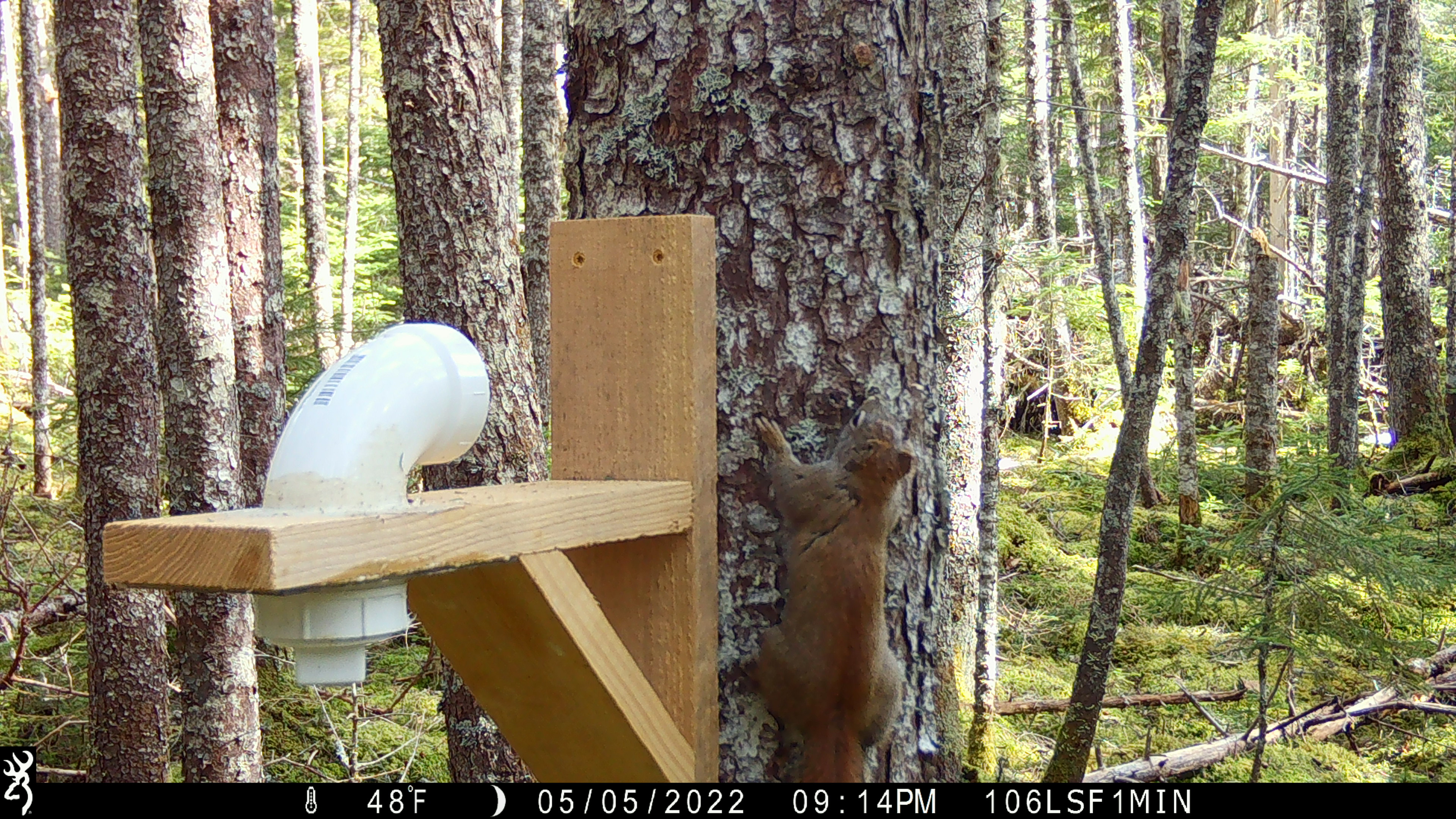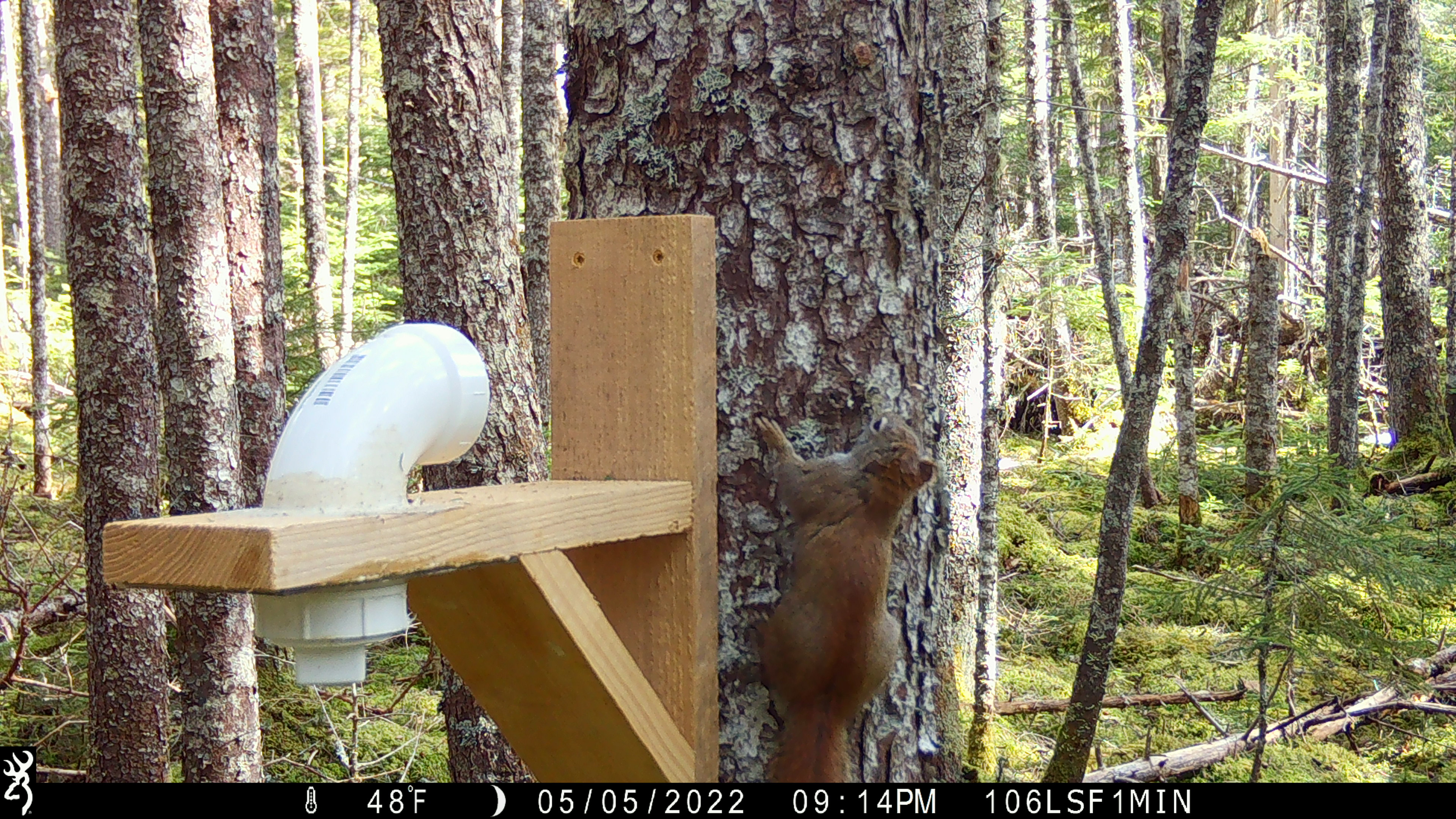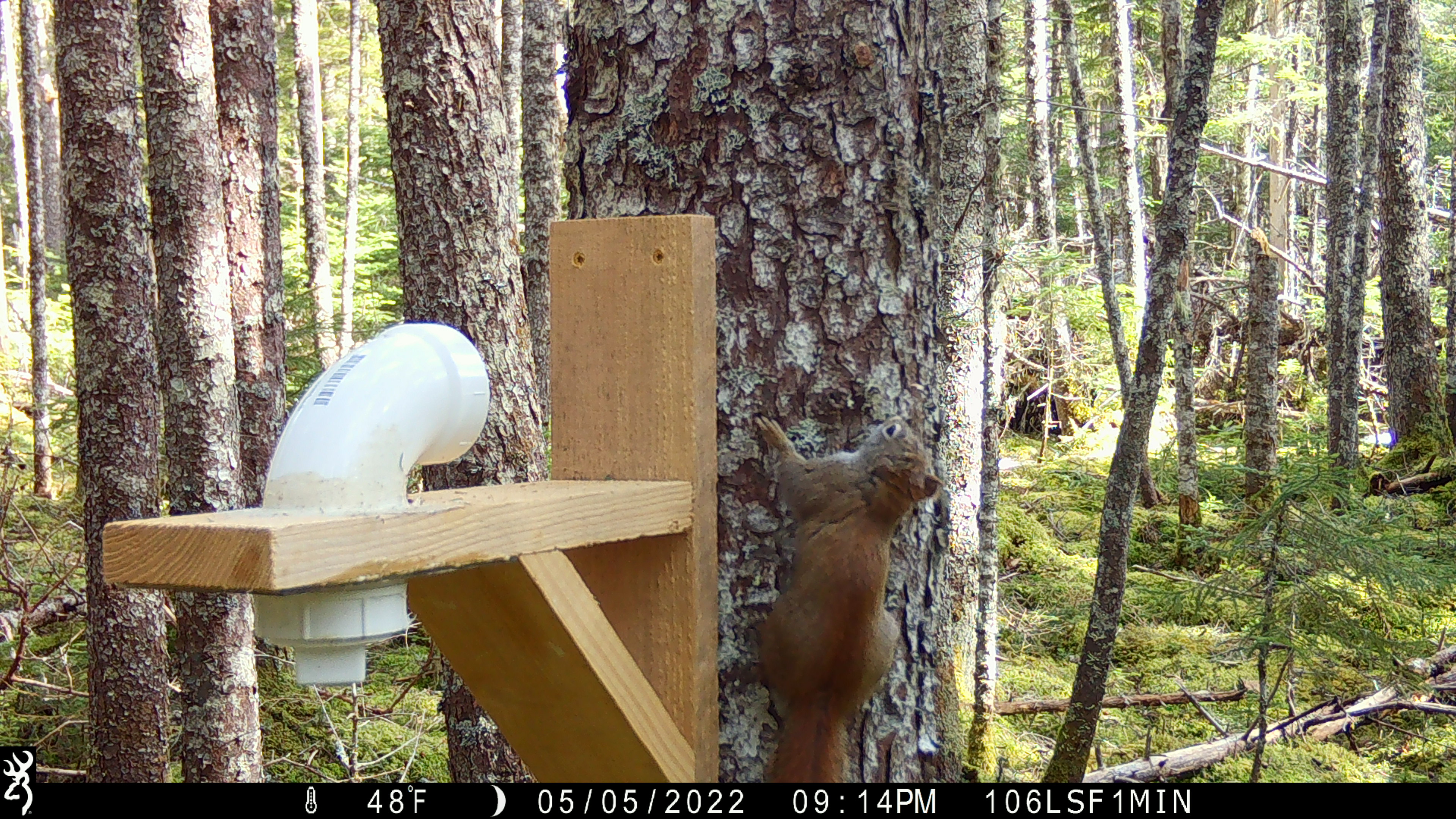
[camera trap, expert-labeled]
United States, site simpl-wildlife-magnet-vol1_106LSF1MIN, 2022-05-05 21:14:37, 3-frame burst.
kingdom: Animalia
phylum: Chordata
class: Mammalia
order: Rodentia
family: Sciuridae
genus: Tamiasciurus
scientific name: Tamiasciurus hudsonicus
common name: red squirrel